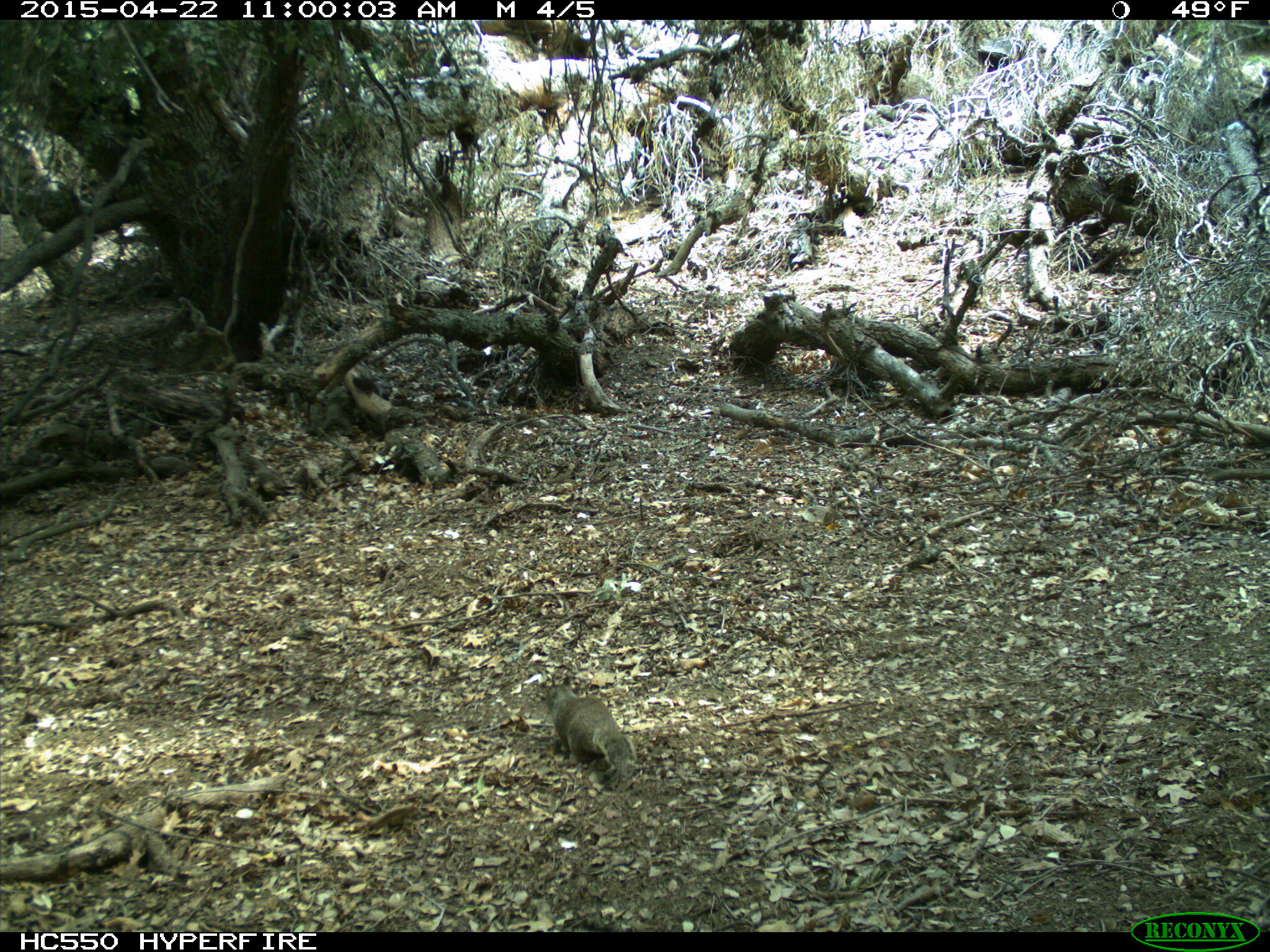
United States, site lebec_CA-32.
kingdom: Animalia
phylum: Chordata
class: Mammalia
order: Rodentia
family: Sciuridae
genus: Otospermophilus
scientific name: Otospermophilus beecheyi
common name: california ground squirrel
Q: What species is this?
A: Otospermophilus beecheyi (california ground squirrel).